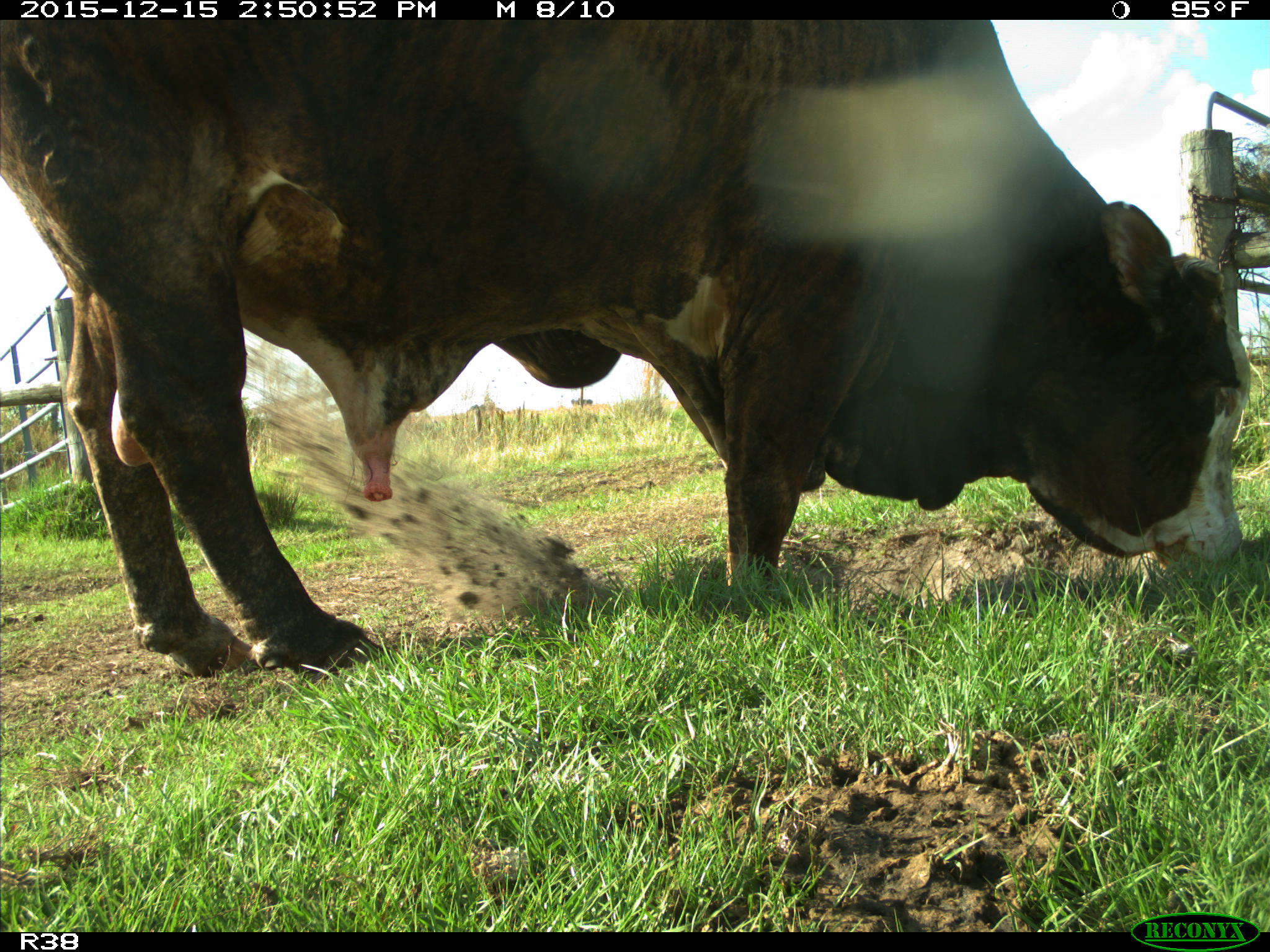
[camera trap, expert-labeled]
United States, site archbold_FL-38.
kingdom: Animalia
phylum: Chordata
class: Mammalia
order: Artiodactyla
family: Bovidae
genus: Bos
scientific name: Bos taurus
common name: domestic cow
Bos taurus (domestic cow).